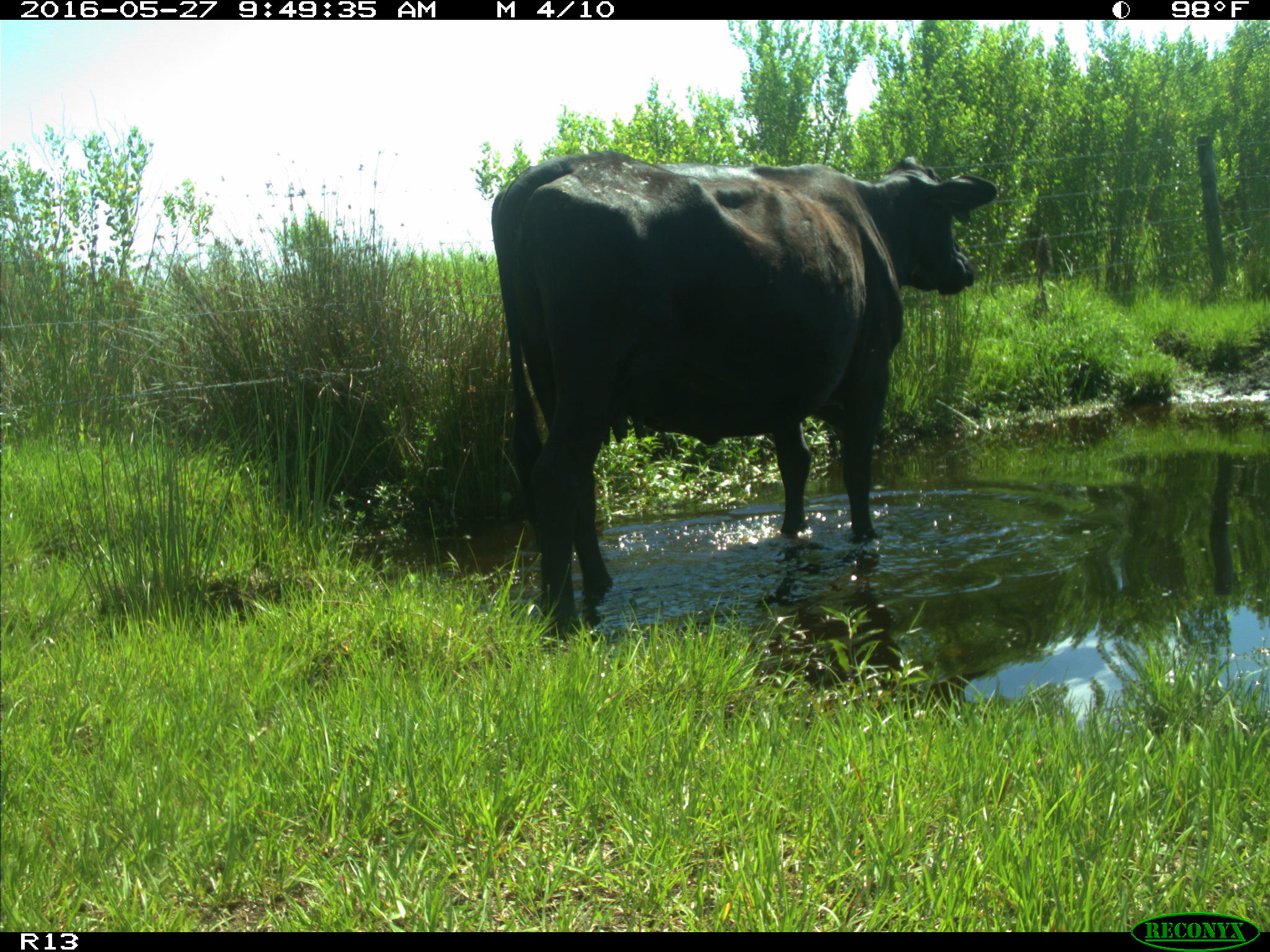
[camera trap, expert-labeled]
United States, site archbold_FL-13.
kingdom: Animalia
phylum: Chordata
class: Mammalia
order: Artiodactyla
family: Bovidae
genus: Bos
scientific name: Bos taurus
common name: domestic cow